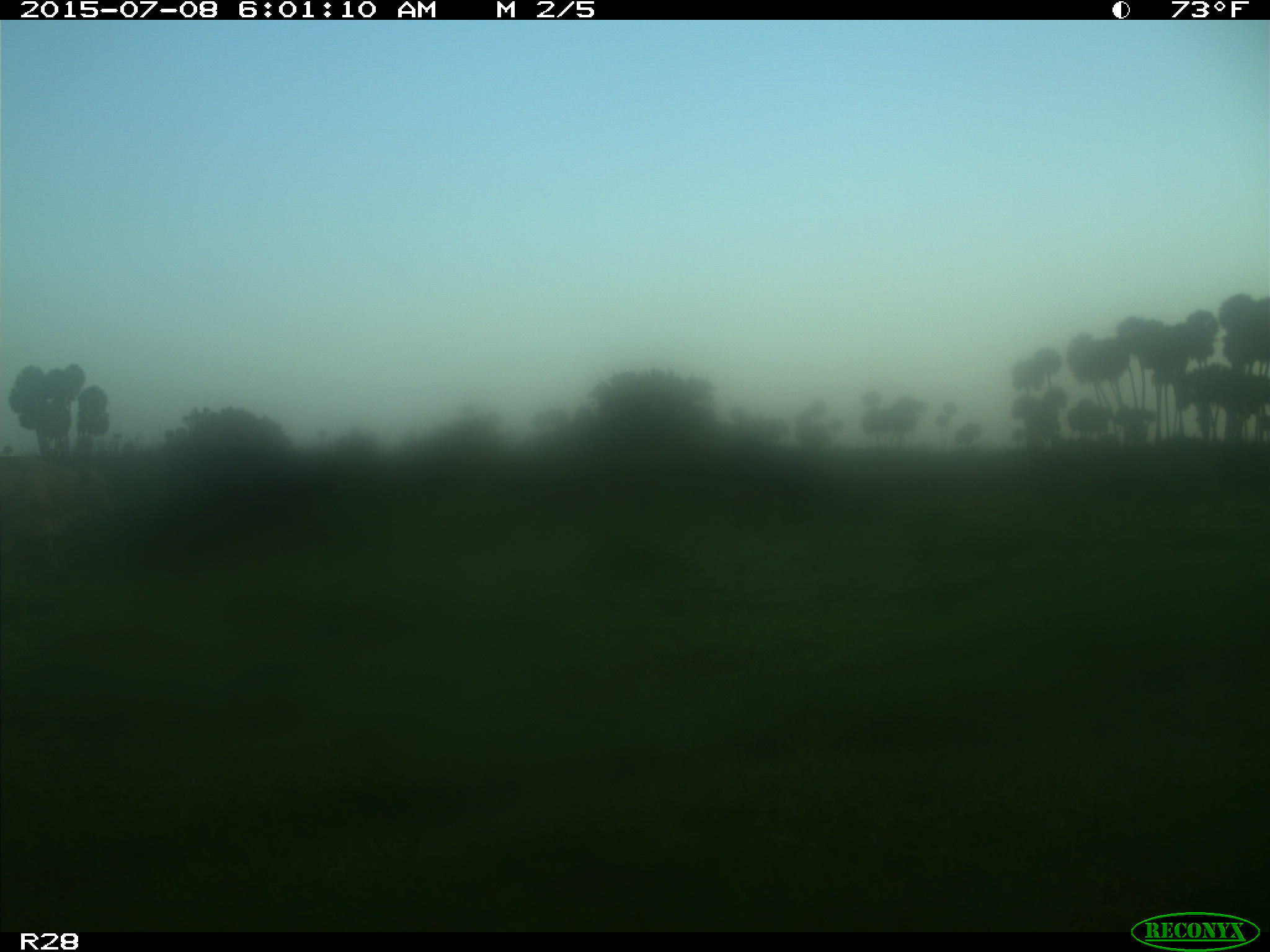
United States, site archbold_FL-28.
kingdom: Animalia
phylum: Chordata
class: Mammalia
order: Artiodactyla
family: Bovidae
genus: Bos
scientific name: Bos taurus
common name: domestic cow